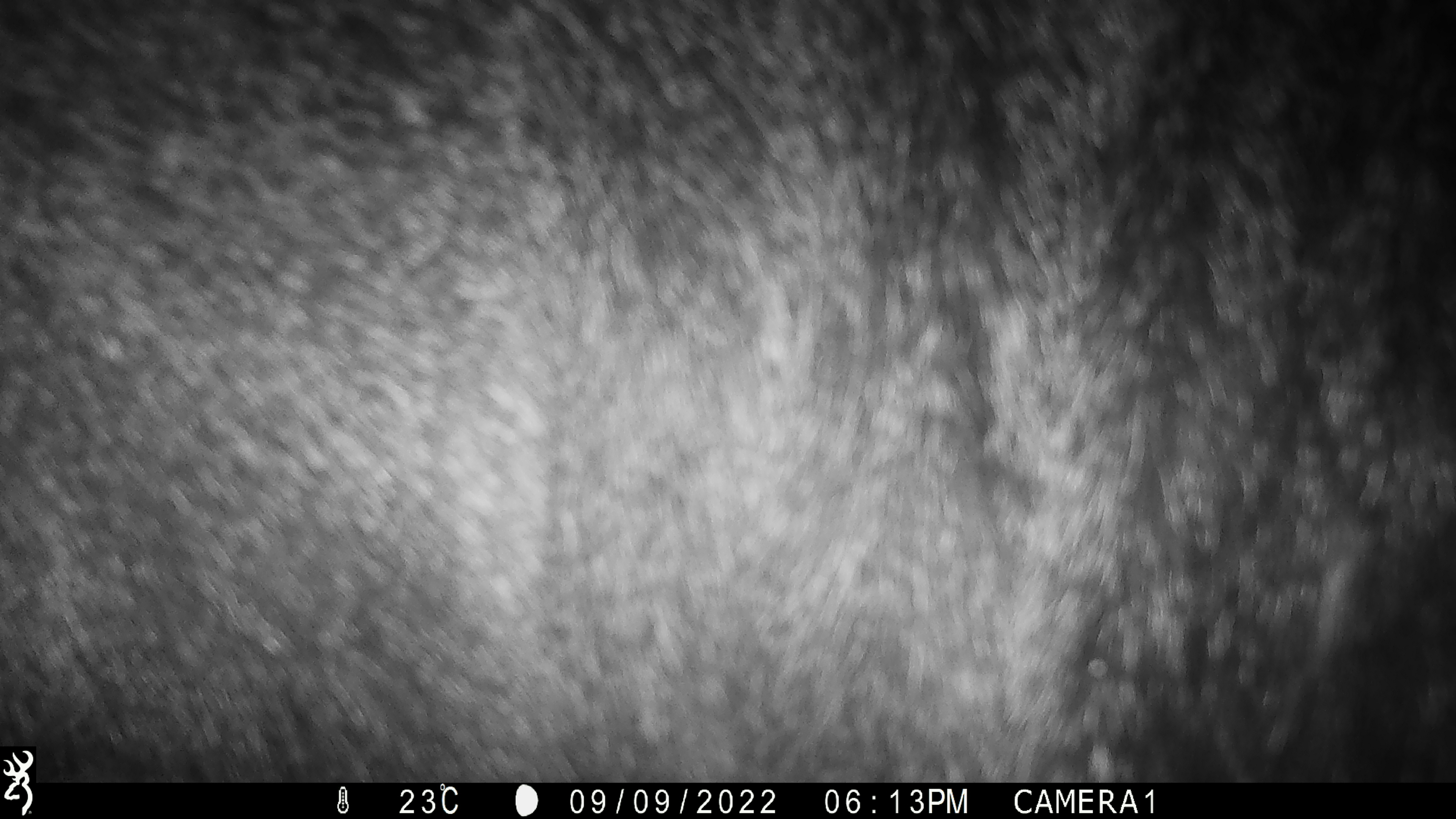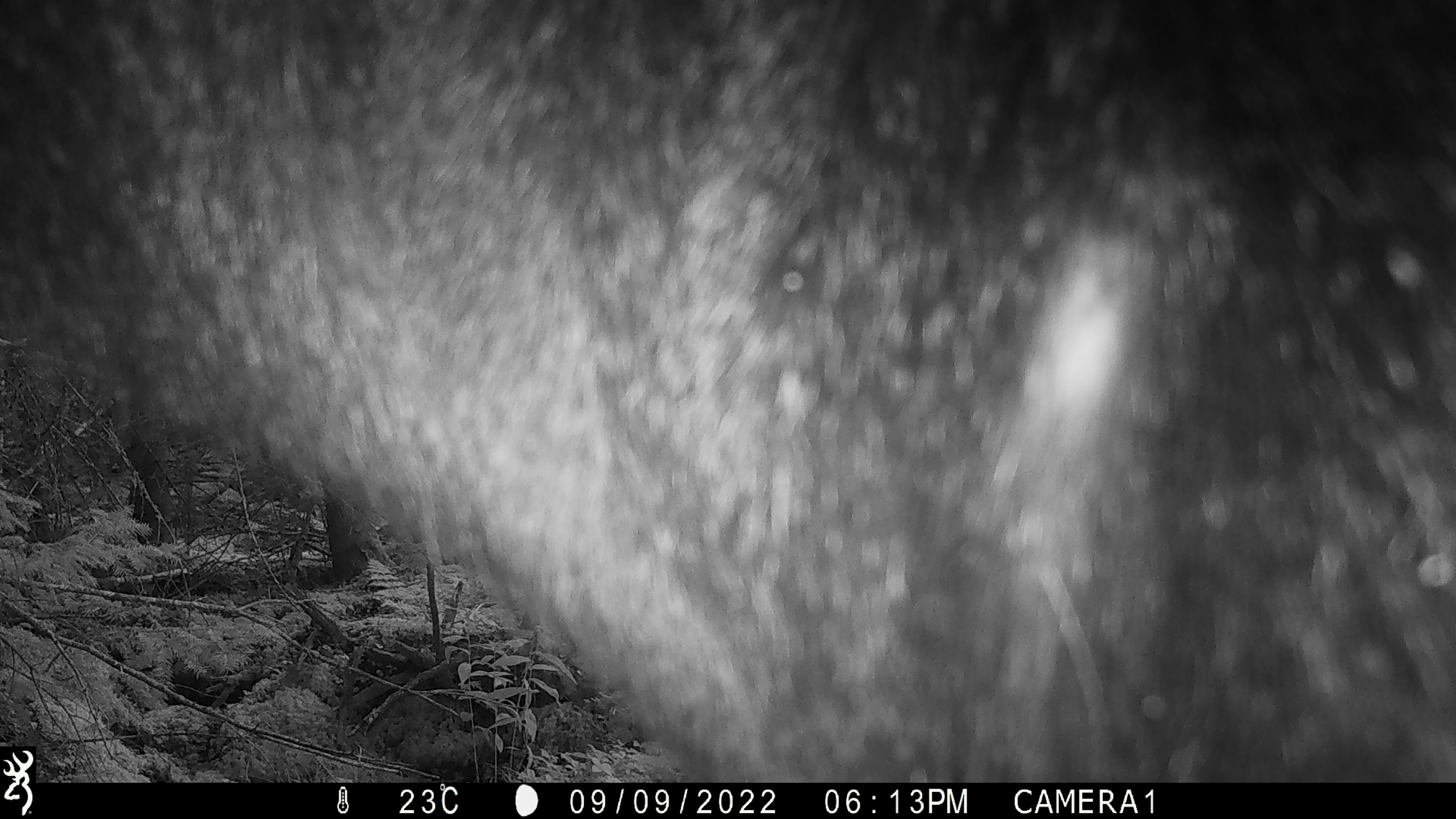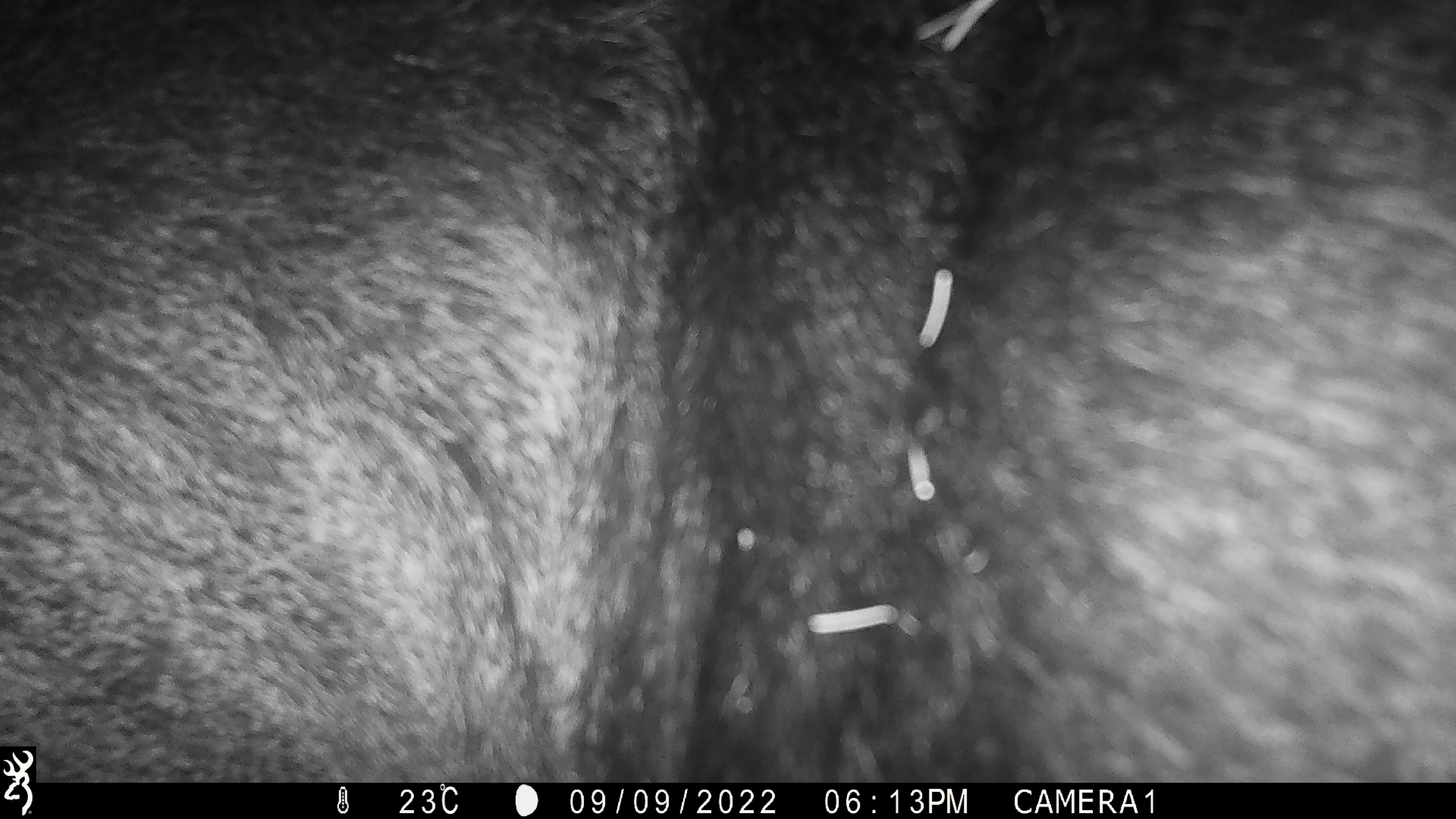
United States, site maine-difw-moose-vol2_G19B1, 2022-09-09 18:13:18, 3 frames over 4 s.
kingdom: Animalia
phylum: Chordata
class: Mammalia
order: Artiodactyla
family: Cervidae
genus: Alces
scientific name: Alces alces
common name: moose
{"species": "moose (Alces alces)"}